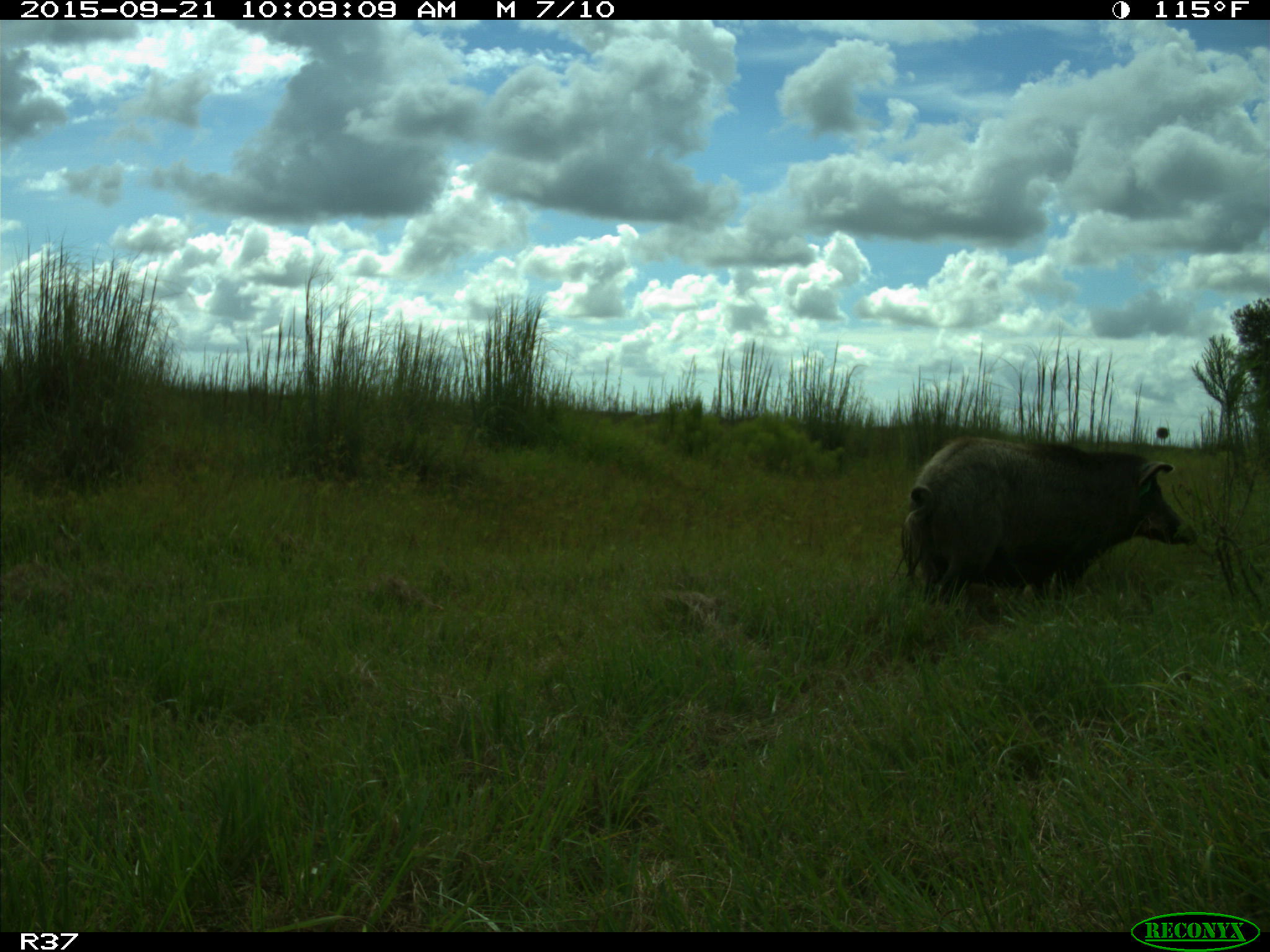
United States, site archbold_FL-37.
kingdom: Animalia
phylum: Chordata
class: Mammalia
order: Artiodactyla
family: Suidae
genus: Sus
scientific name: Sus scrofa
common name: wild boar